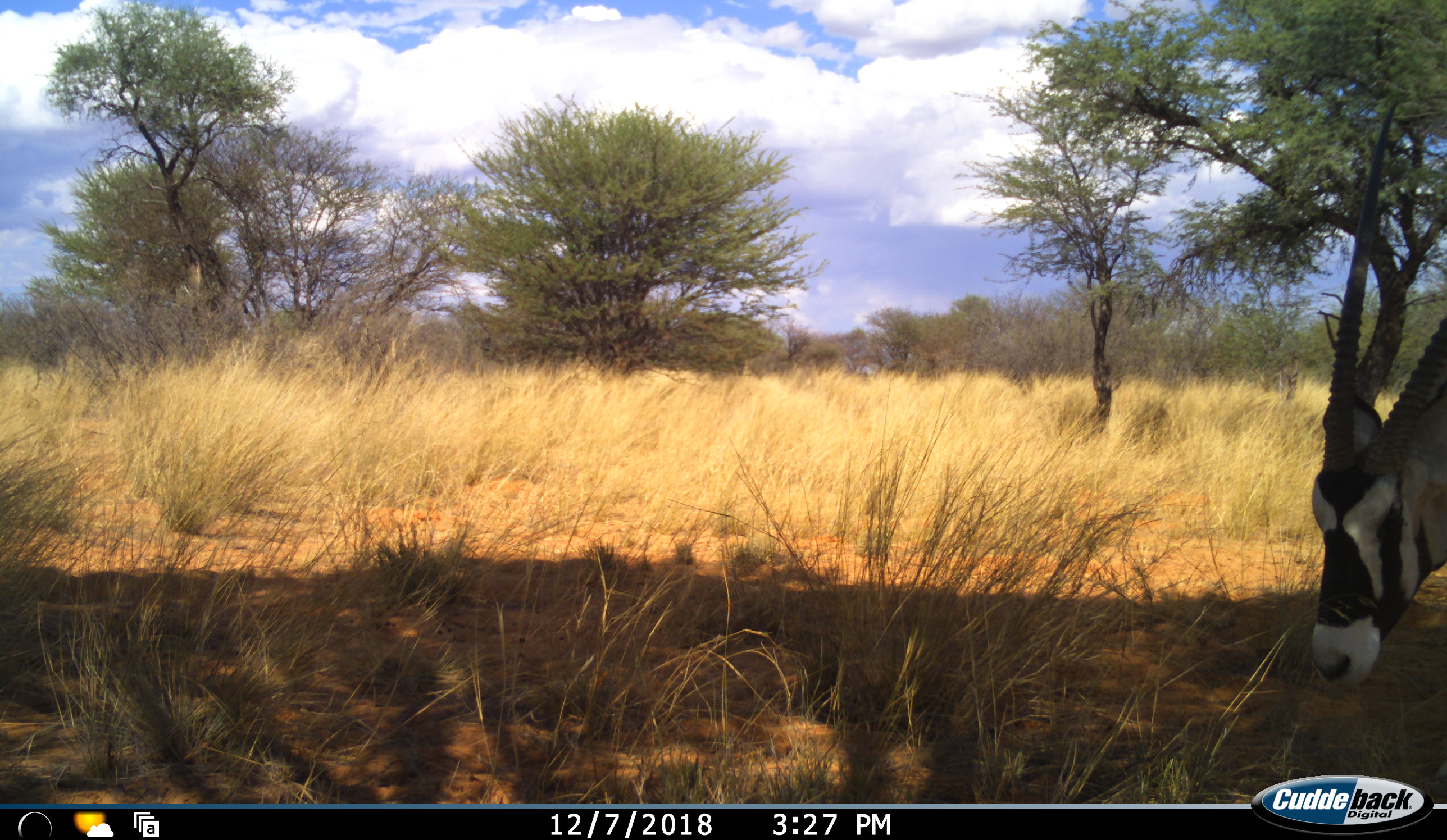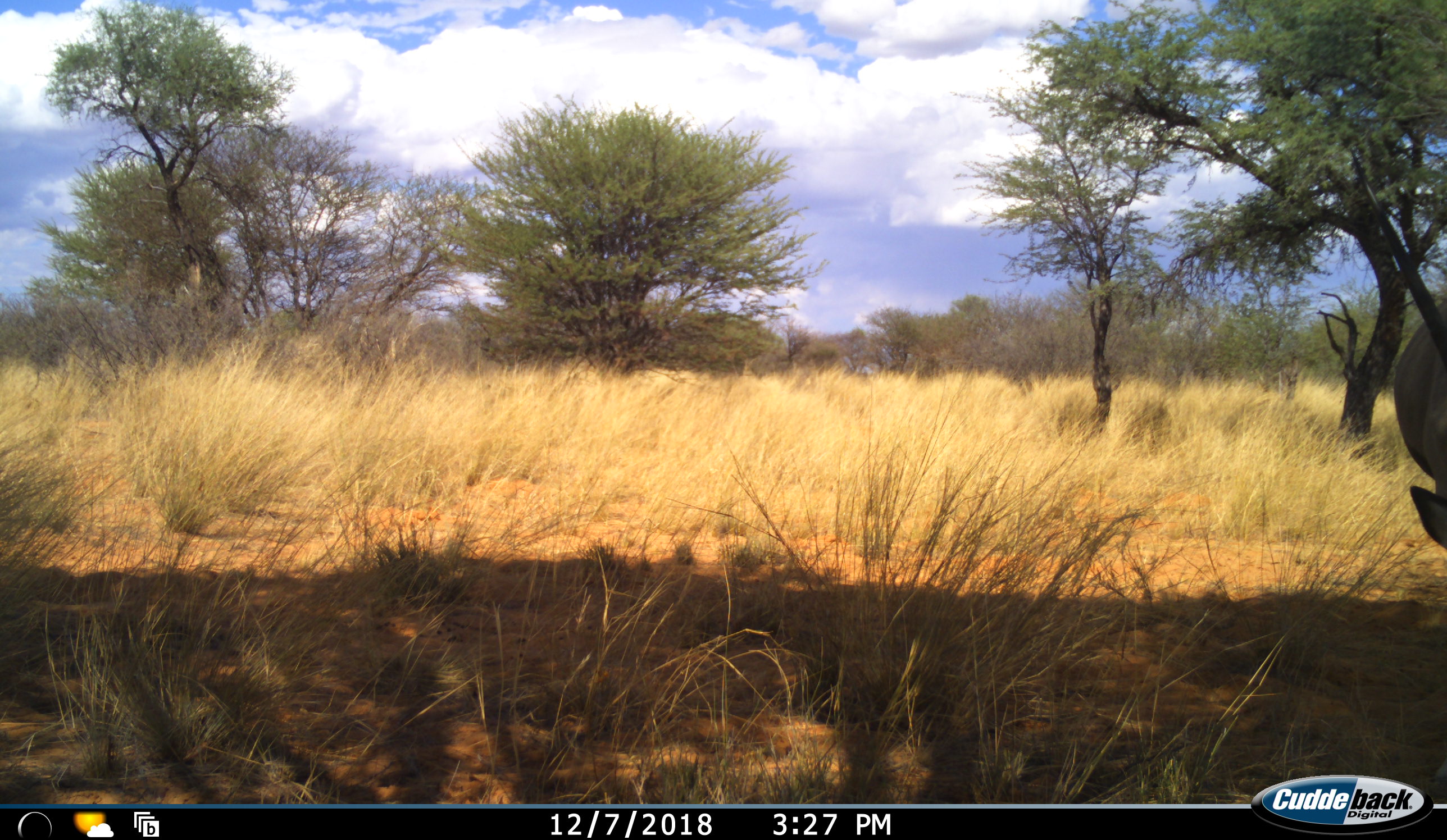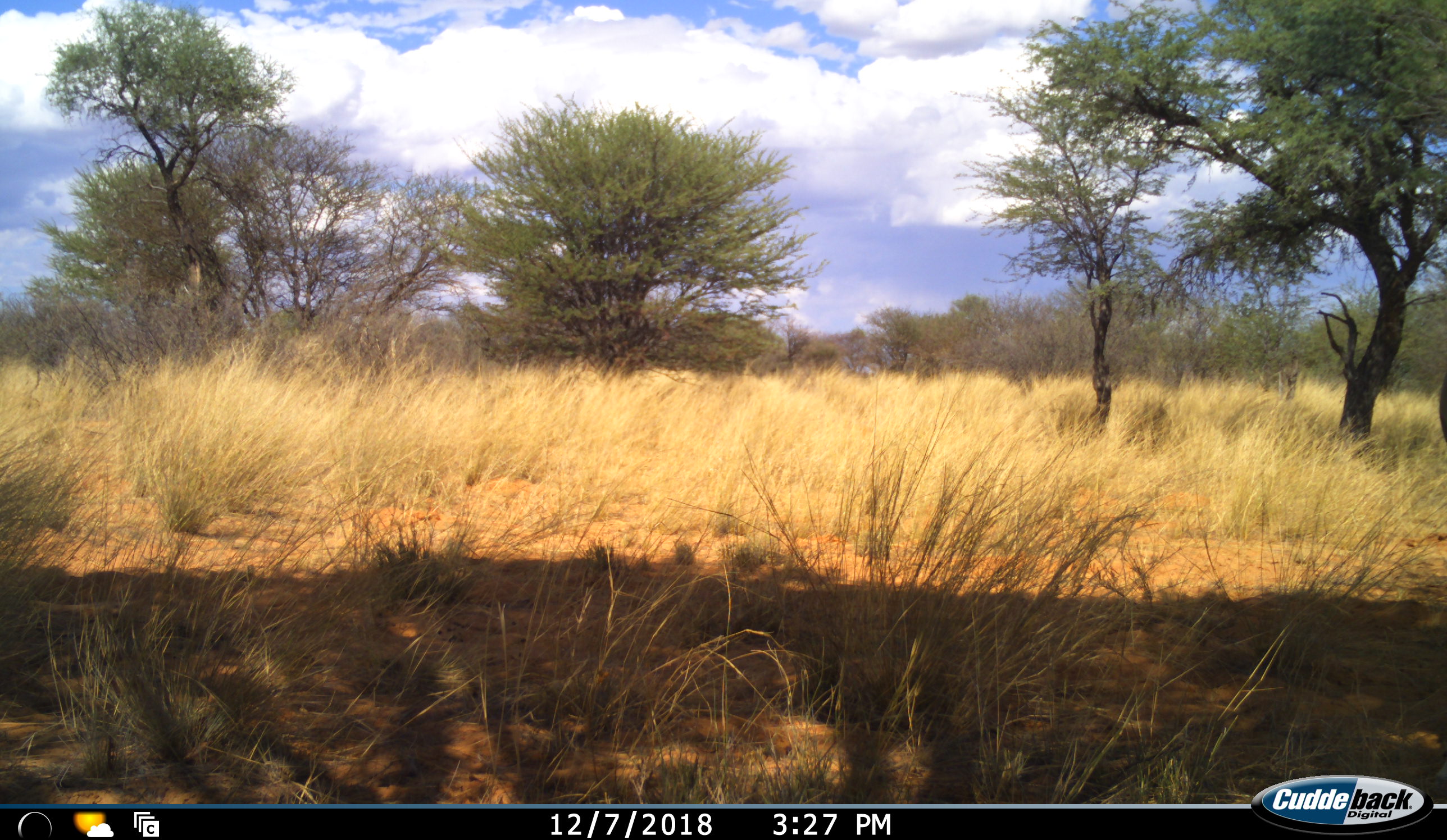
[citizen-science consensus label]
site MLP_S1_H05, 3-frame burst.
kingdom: Animalia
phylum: Chordata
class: Mammalia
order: Artiodactyla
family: Bovidae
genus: Oryx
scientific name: Oryx gazella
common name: gemsbok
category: oryx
Oryx (gemsbok) (Oryx gazella), count 1. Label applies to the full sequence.